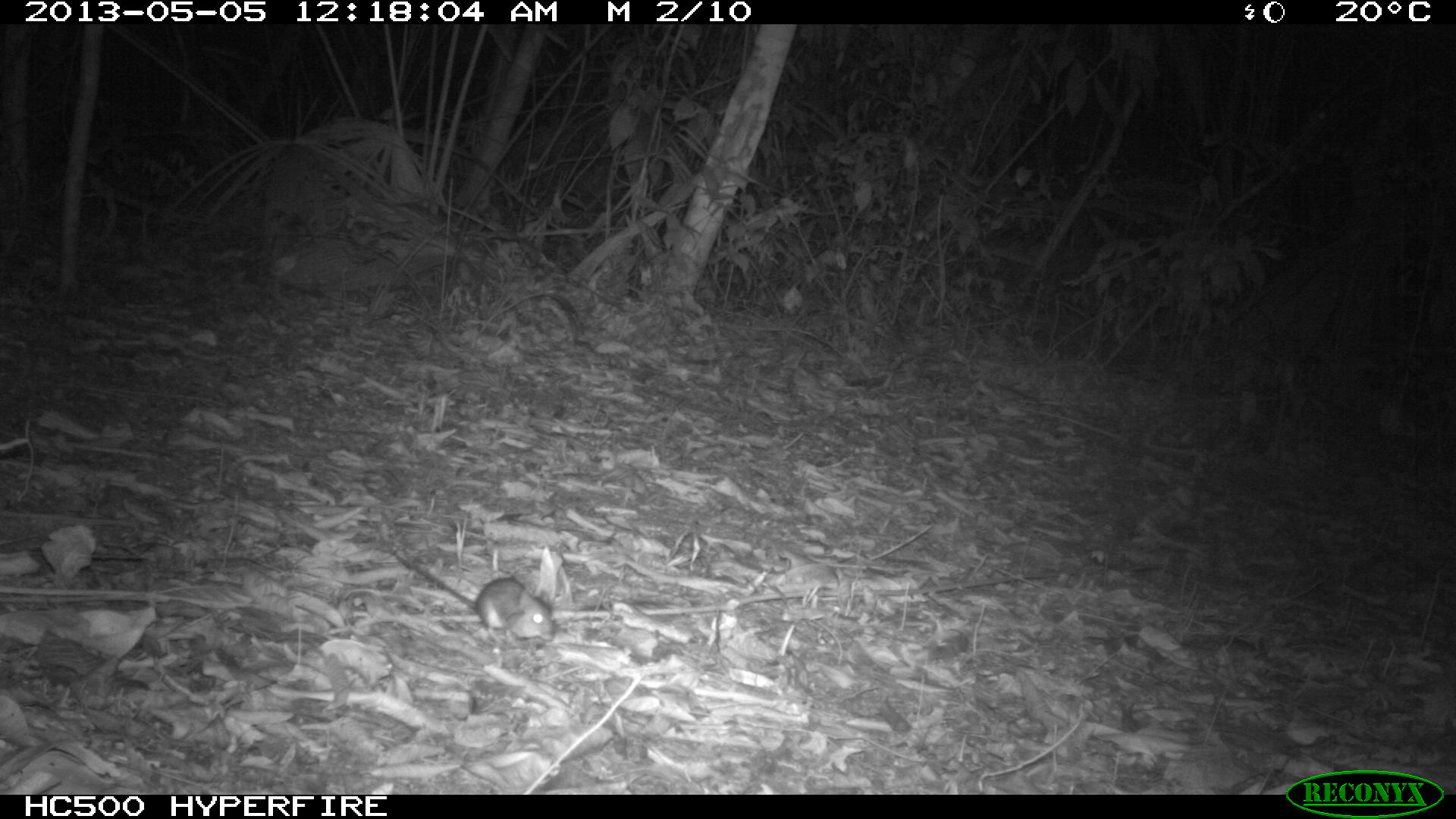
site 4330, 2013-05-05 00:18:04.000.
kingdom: Animalia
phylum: Chordata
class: Mammalia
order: Rodentia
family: Cricetidae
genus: Peromyscus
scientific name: Peromyscus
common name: deermice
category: peromyscus sp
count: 1